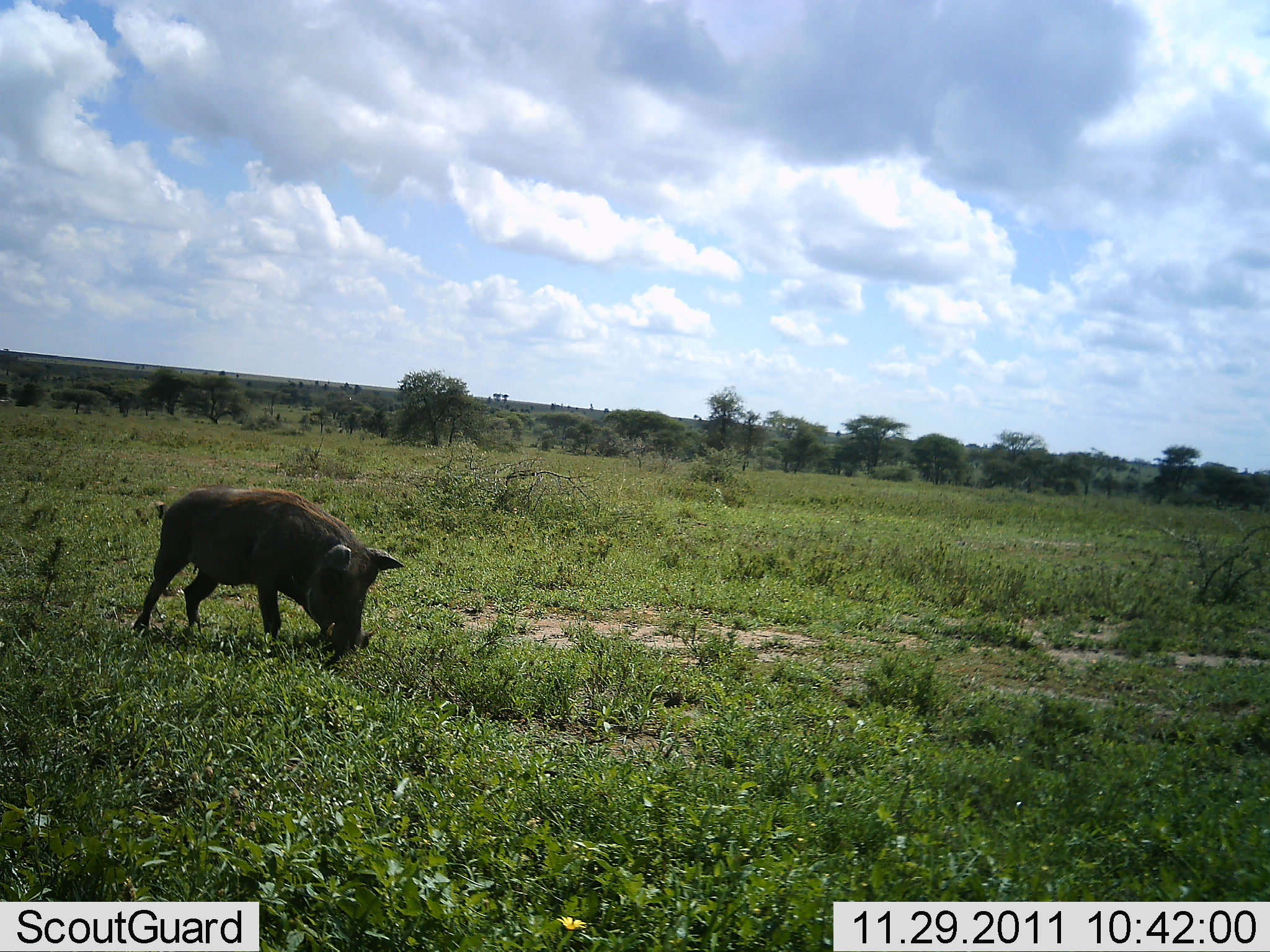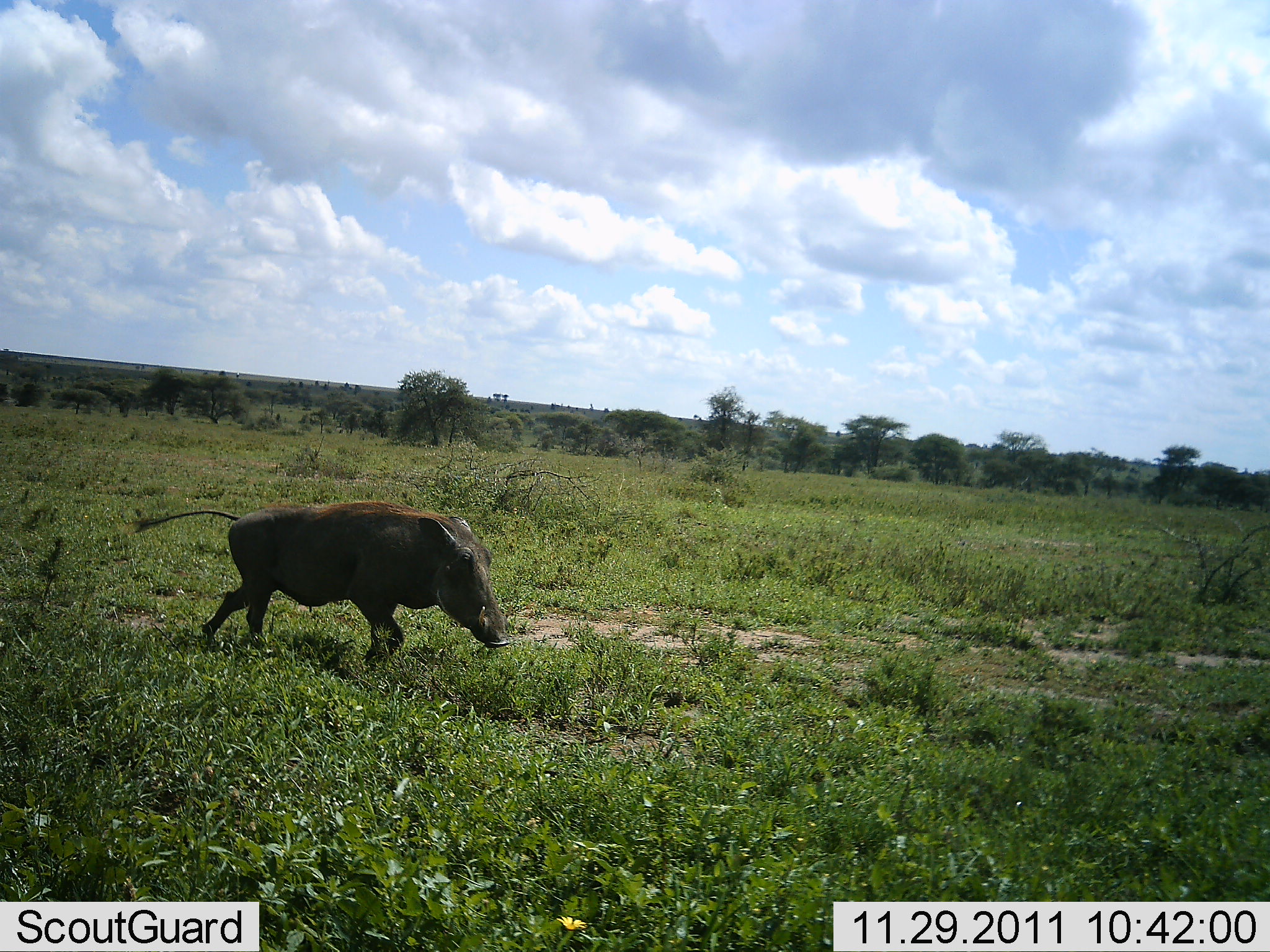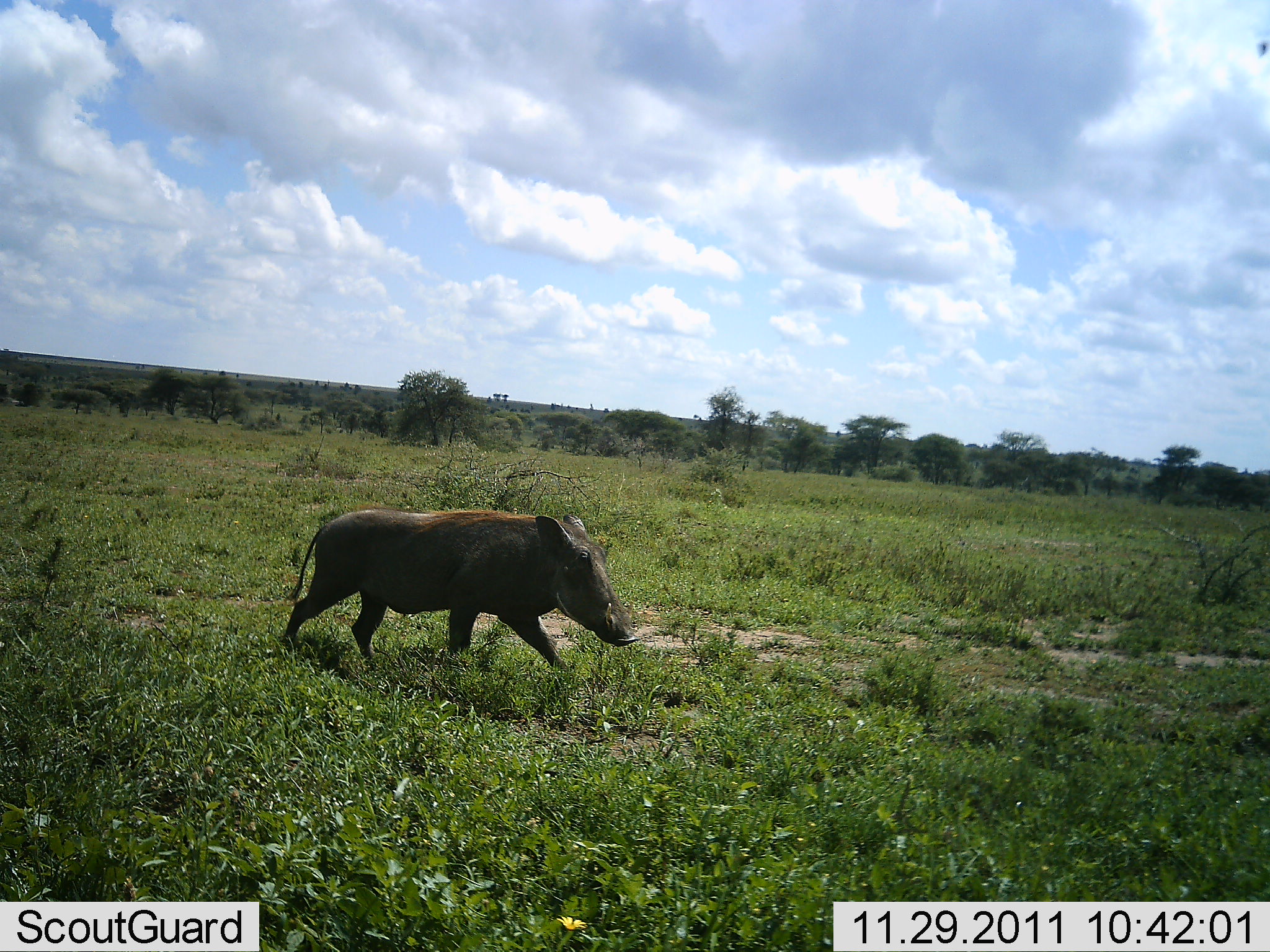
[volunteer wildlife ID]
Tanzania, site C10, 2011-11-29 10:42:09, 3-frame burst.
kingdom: Animalia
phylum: Chordata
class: Mammalia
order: Artiodactyla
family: Suidae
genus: Phacochoerus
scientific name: Phacochoerus africanus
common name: warthog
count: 1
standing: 0%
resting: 0%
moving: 100%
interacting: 0%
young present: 0%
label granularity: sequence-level